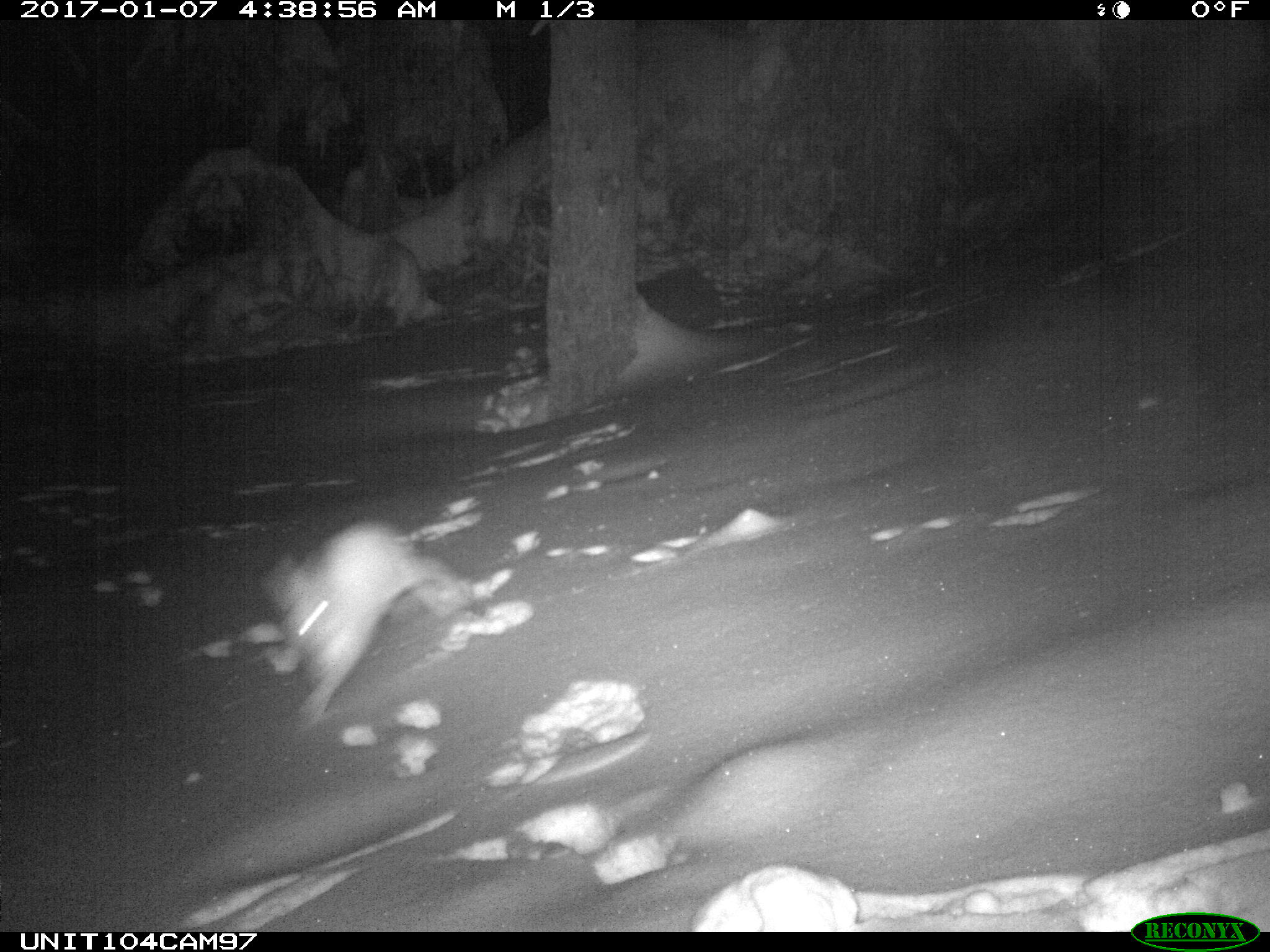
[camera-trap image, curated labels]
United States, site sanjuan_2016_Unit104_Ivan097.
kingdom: Animalia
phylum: Chordata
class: Mammalia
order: Lagomorpha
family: Leporidae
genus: Lepus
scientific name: Lepus americanus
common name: snowshoe hare